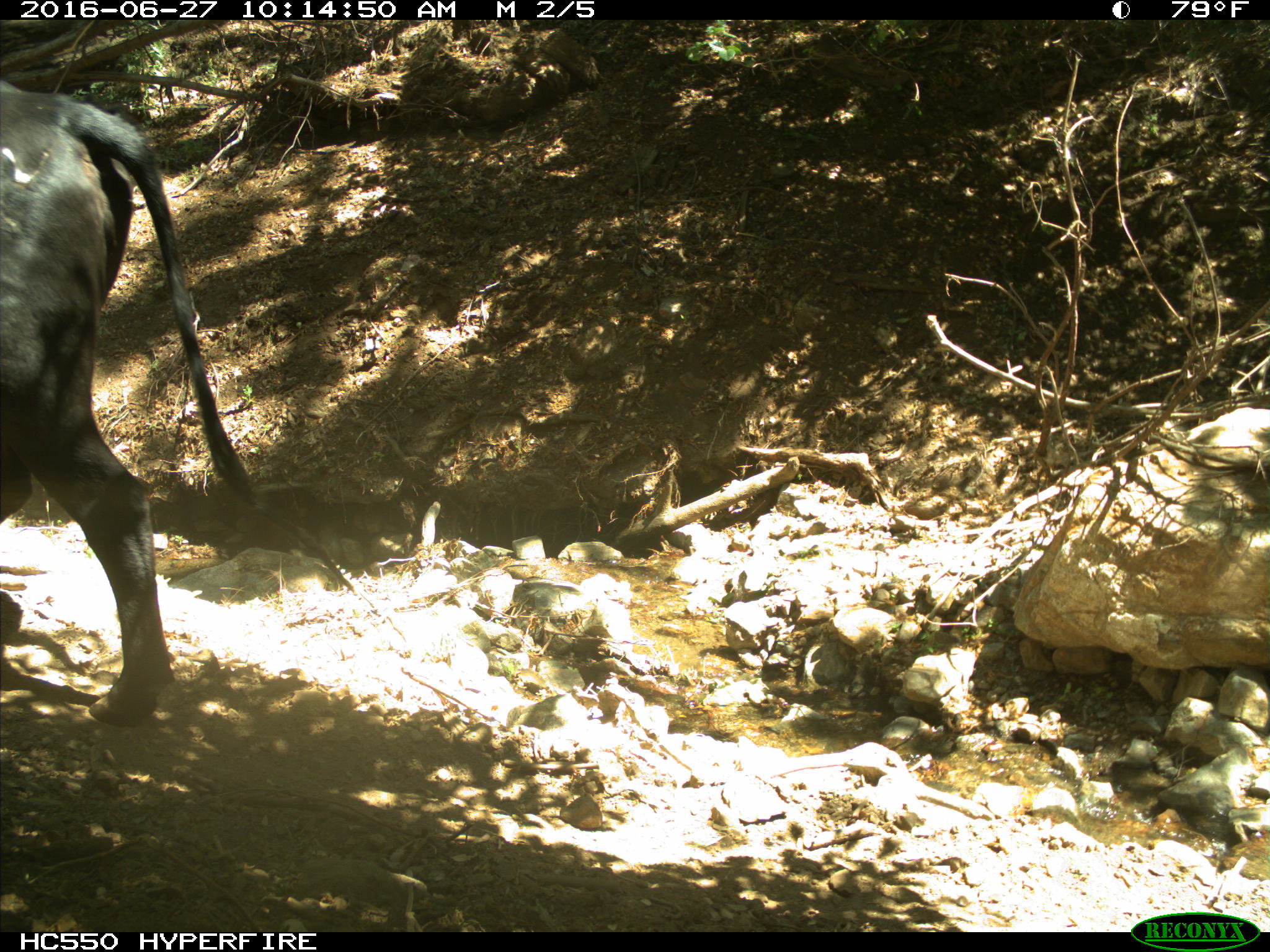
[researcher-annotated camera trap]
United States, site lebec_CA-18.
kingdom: Animalia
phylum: Chordata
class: Mammalia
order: Artiodactyla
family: Bovidae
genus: Bos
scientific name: Bos taurus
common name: domestic cow